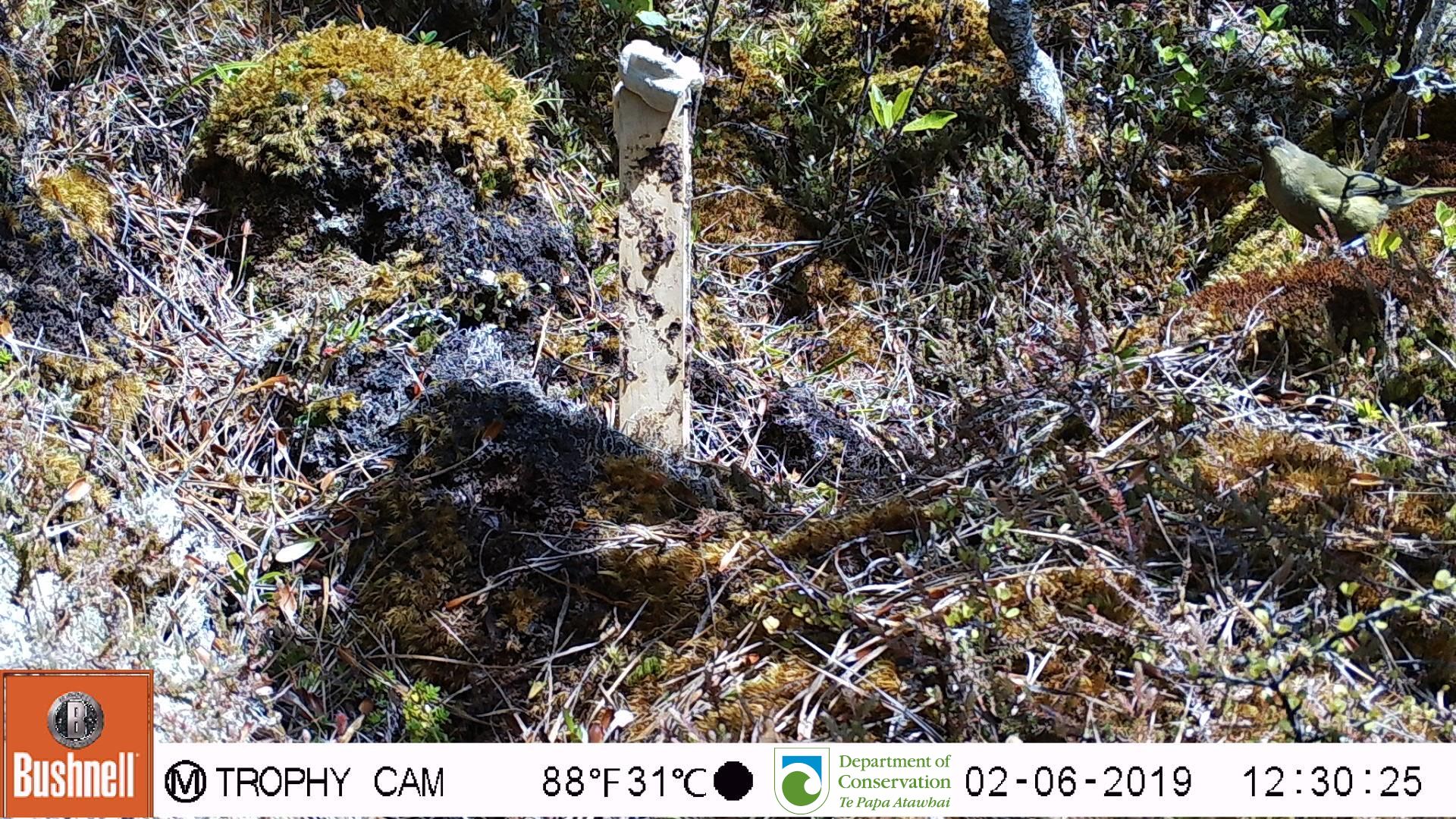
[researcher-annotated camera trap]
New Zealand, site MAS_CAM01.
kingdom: Animalia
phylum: Chordata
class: Aves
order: Passeriformes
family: Meliphagidae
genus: Anthornis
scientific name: Anthornis melanura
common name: new zealand bellbird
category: bellbird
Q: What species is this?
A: Bellbird (new zealand bellbird) (Anthornis melanura).